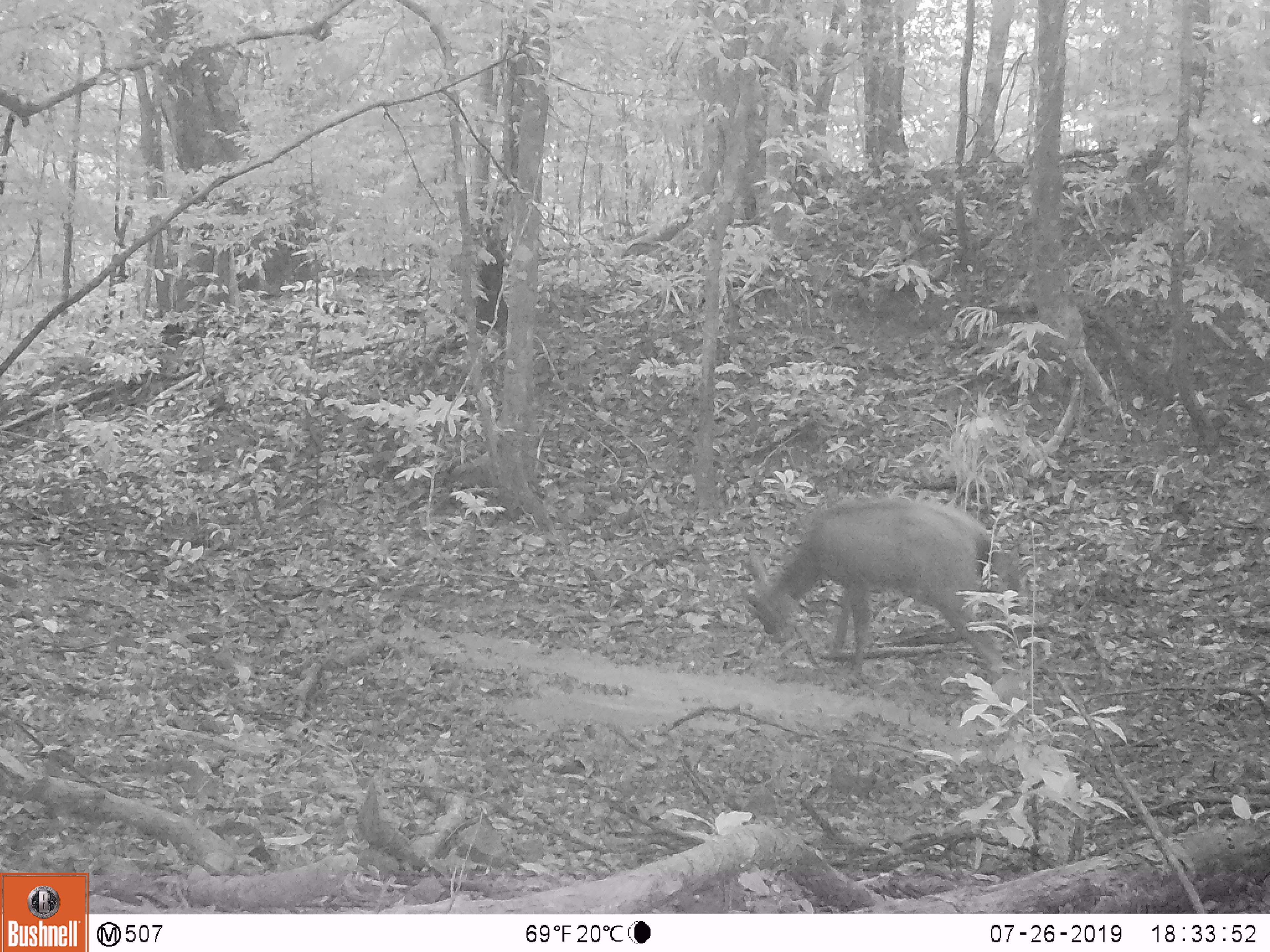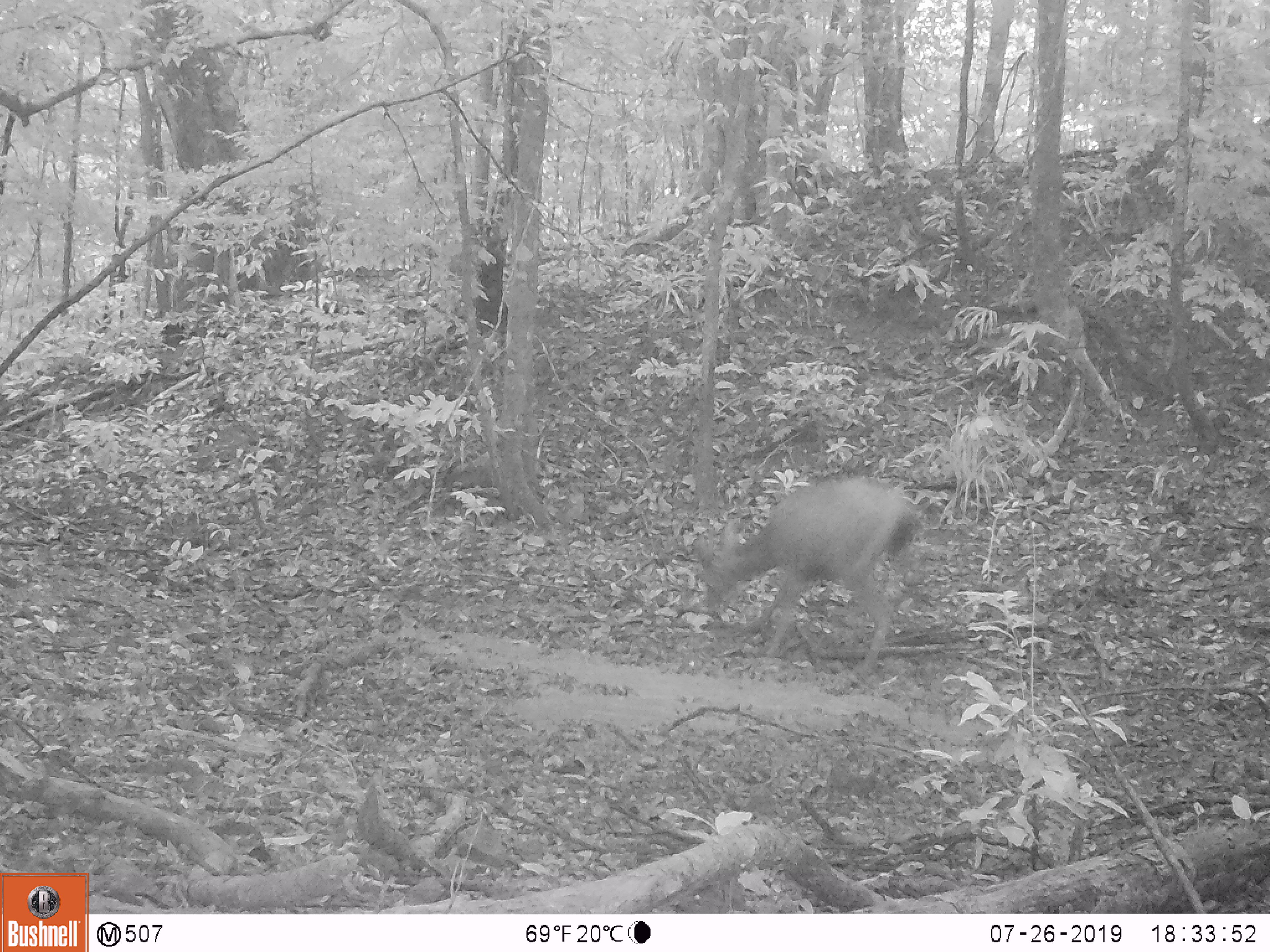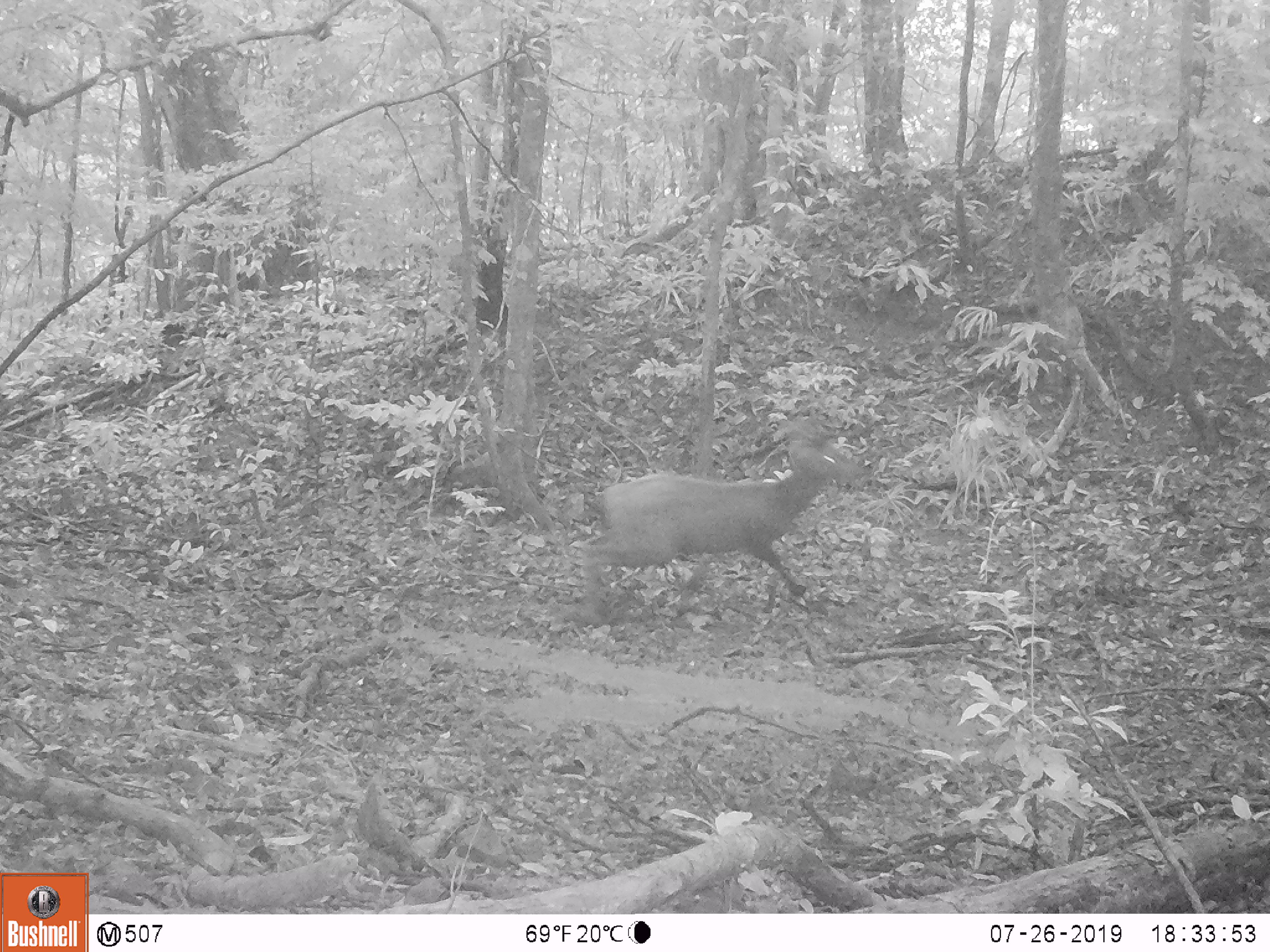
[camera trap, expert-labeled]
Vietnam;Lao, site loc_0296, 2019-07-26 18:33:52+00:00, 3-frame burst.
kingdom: Animalia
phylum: Chordata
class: Mammalia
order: Artiodactyla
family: Cervidae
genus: Rusa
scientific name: Rusa unicolor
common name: sambar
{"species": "sambar (Rusa unicolor)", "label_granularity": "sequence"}